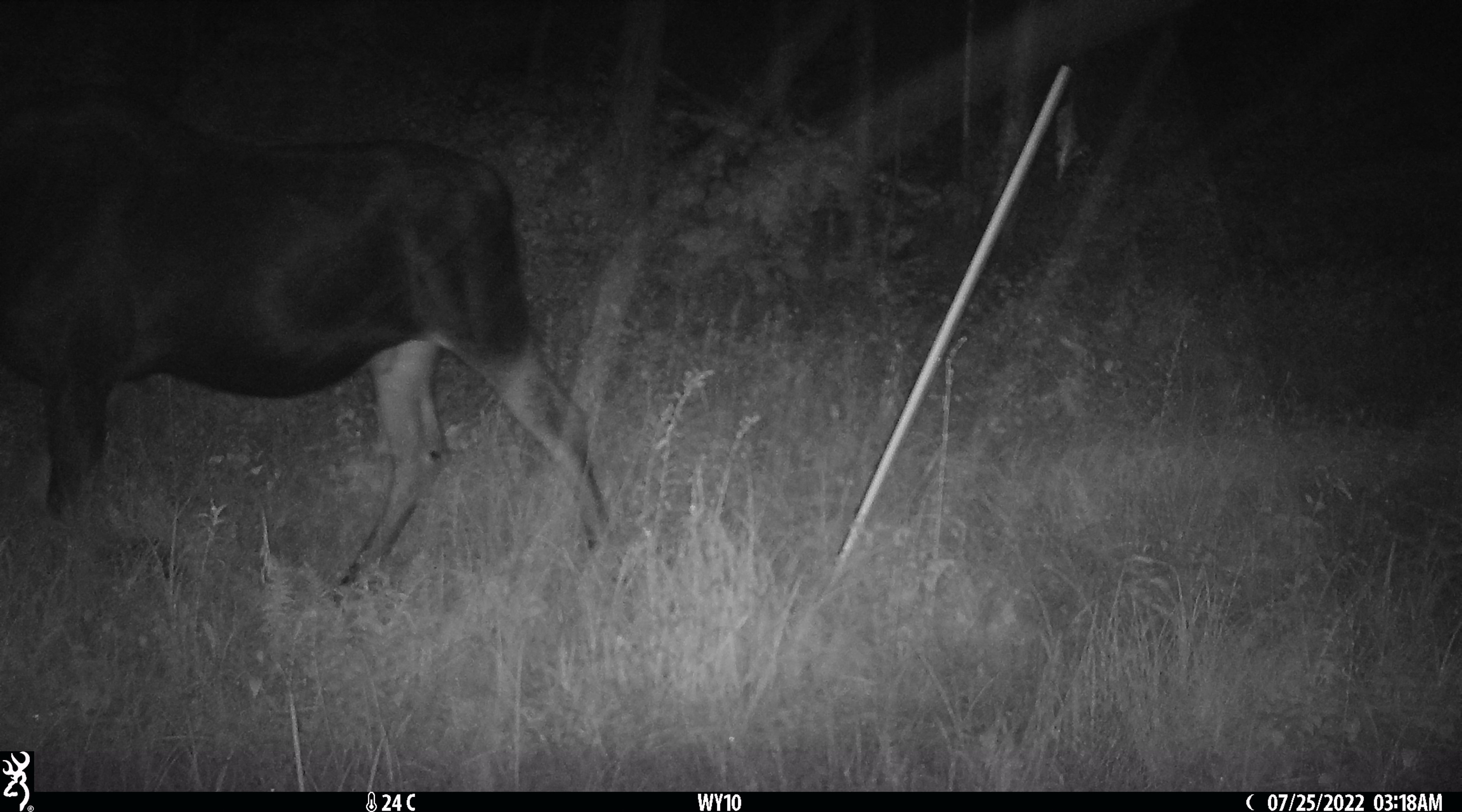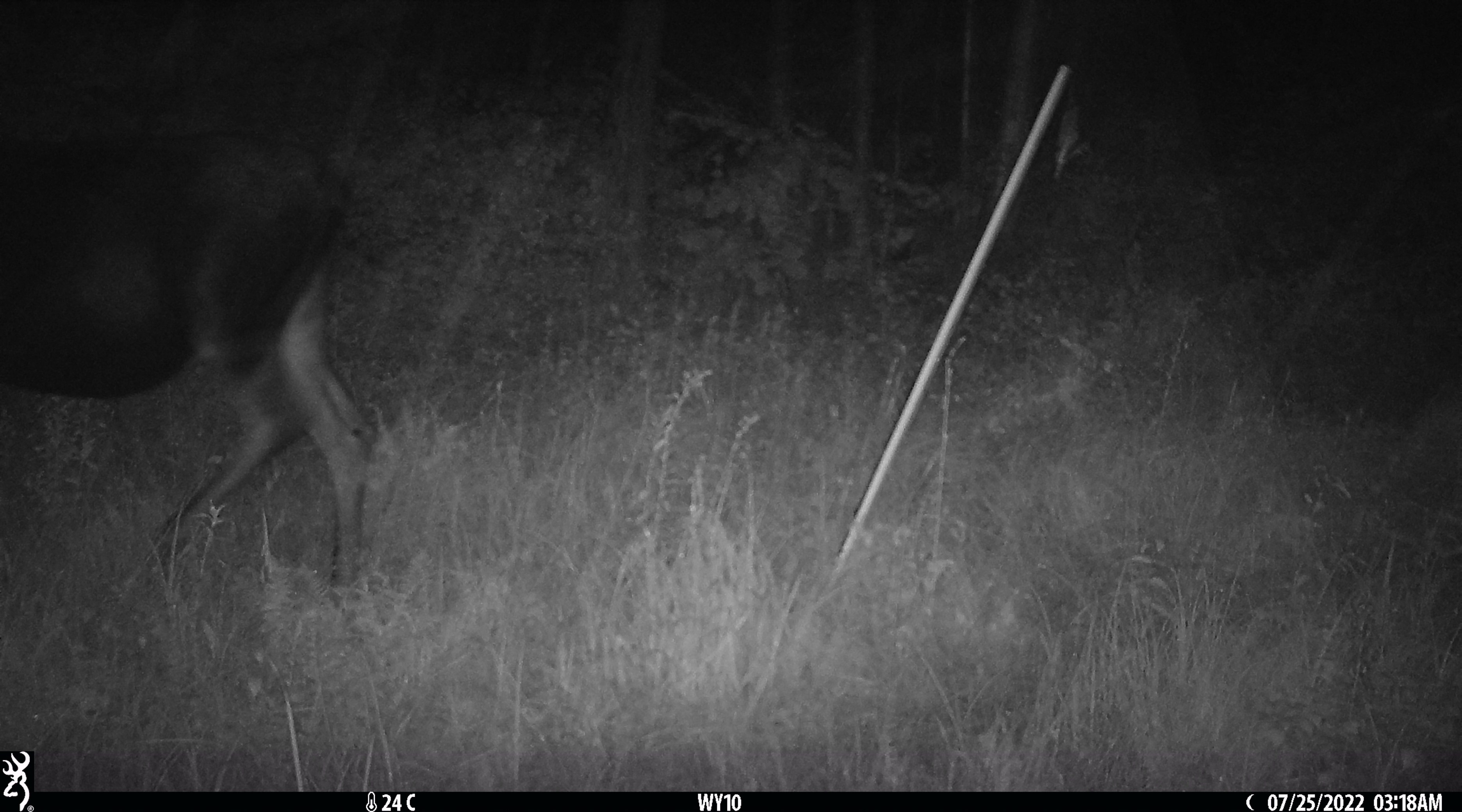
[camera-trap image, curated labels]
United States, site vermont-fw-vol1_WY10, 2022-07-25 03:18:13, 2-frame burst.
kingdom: Animalia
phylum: Chordata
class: Mammalia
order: Artiodactyla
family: Cervidae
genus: Alces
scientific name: Alces alces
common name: moose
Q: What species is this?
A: Moose (Alces alces).